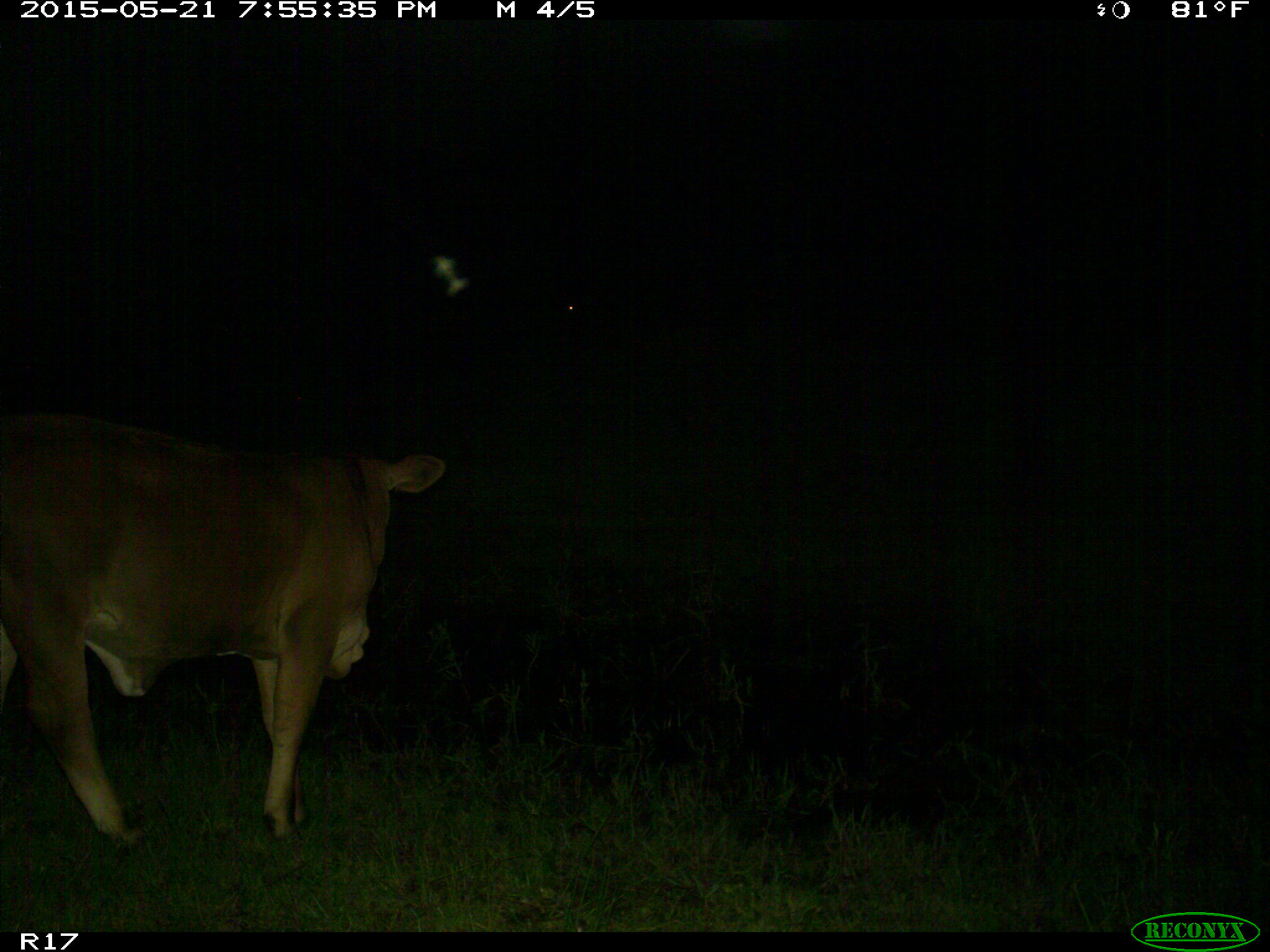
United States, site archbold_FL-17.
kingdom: Animalia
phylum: Chordata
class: Mammalia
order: Artiodactyla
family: Bovidae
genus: Bos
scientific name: Bos taurus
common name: domestic cow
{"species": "Bos taurus (domestic cow)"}